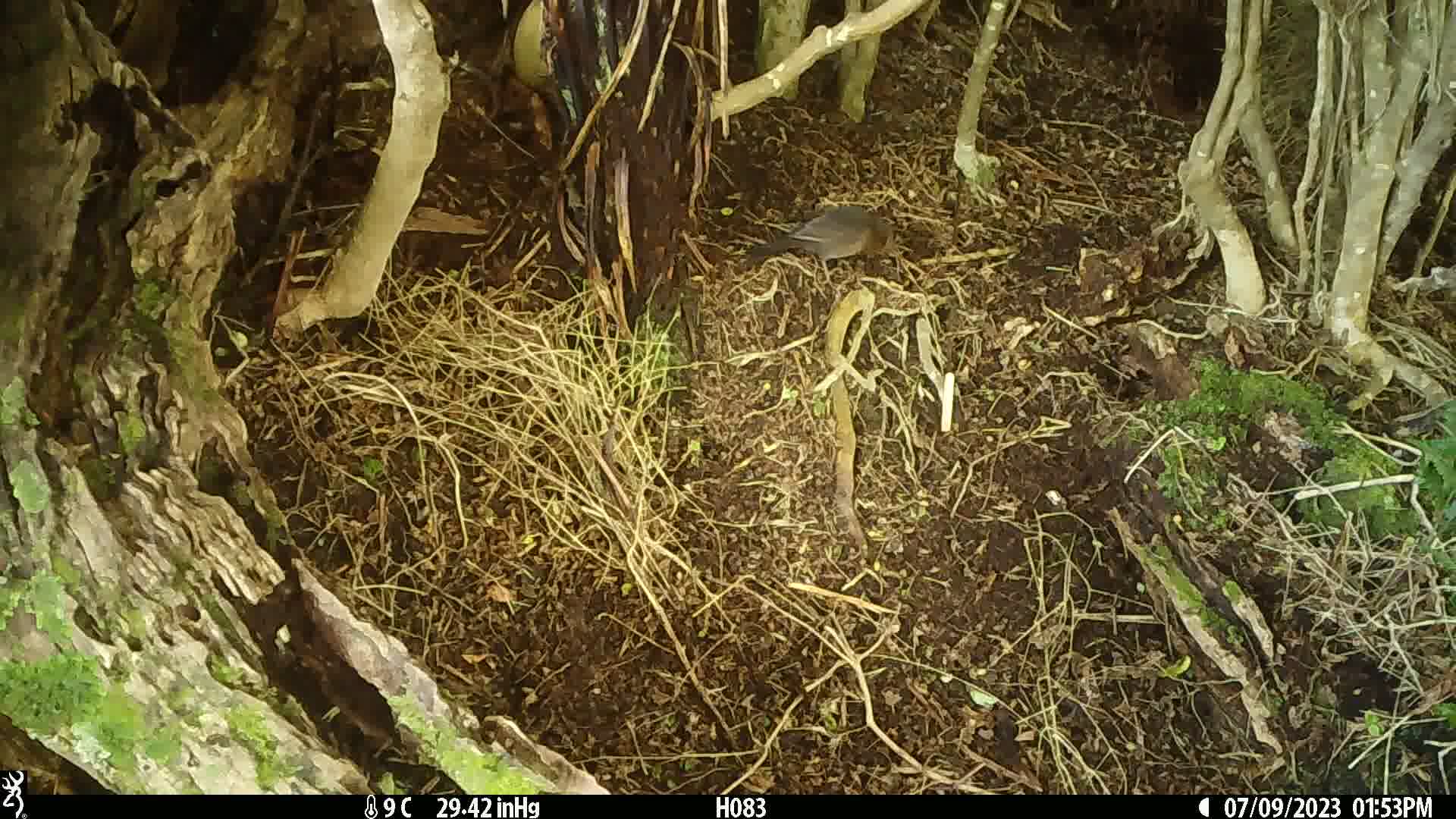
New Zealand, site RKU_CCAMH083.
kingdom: Animalia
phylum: Chordata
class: Aves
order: Passeriformes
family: Turdidae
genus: Turdus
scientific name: Turdus merula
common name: eurasian blackbird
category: blackbird